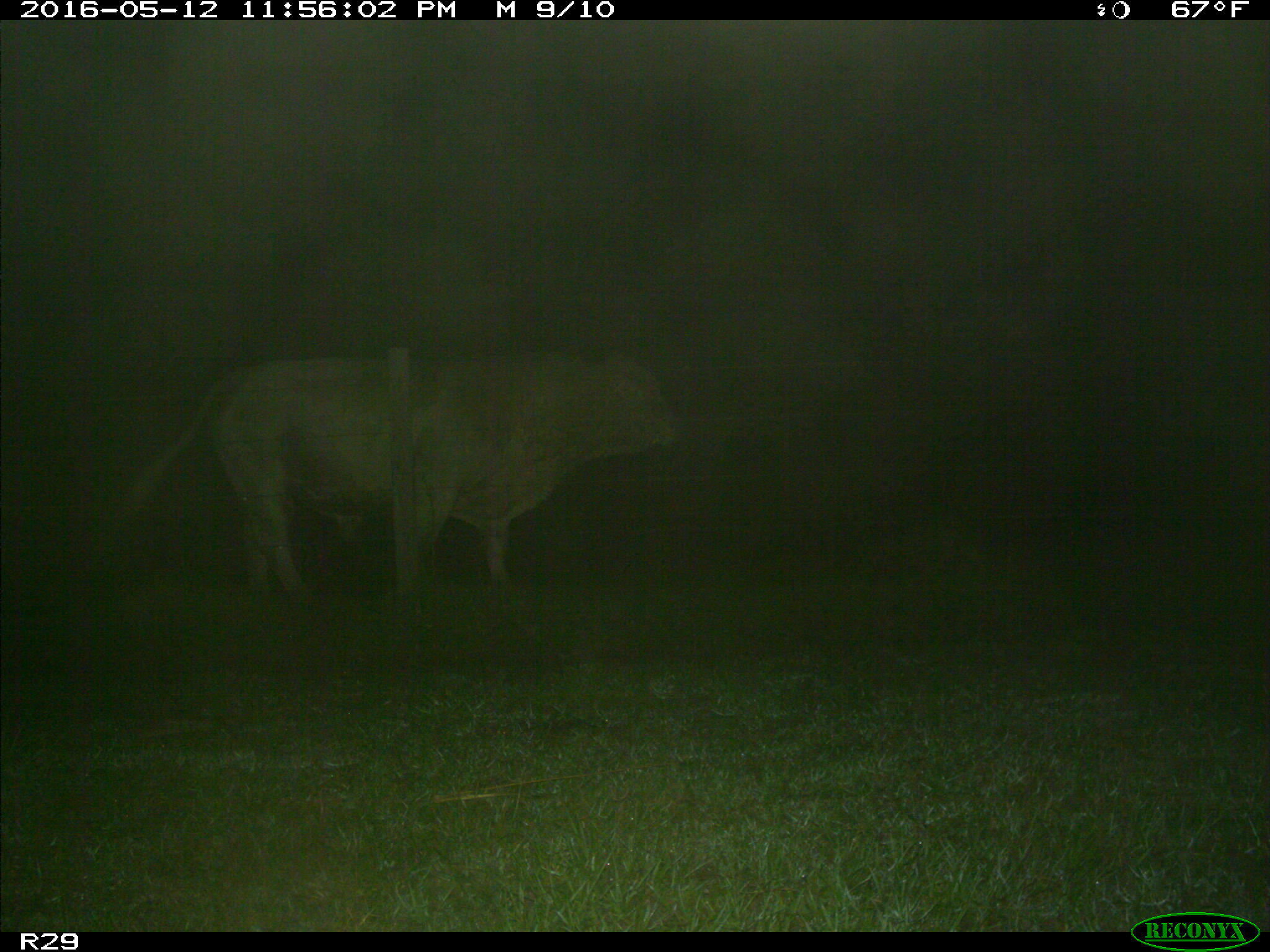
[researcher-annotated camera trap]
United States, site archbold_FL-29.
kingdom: Animalia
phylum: Chordata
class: Mammalia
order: Artiodactyla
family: Bovidae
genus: Bos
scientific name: Bos taurus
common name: domestic cow